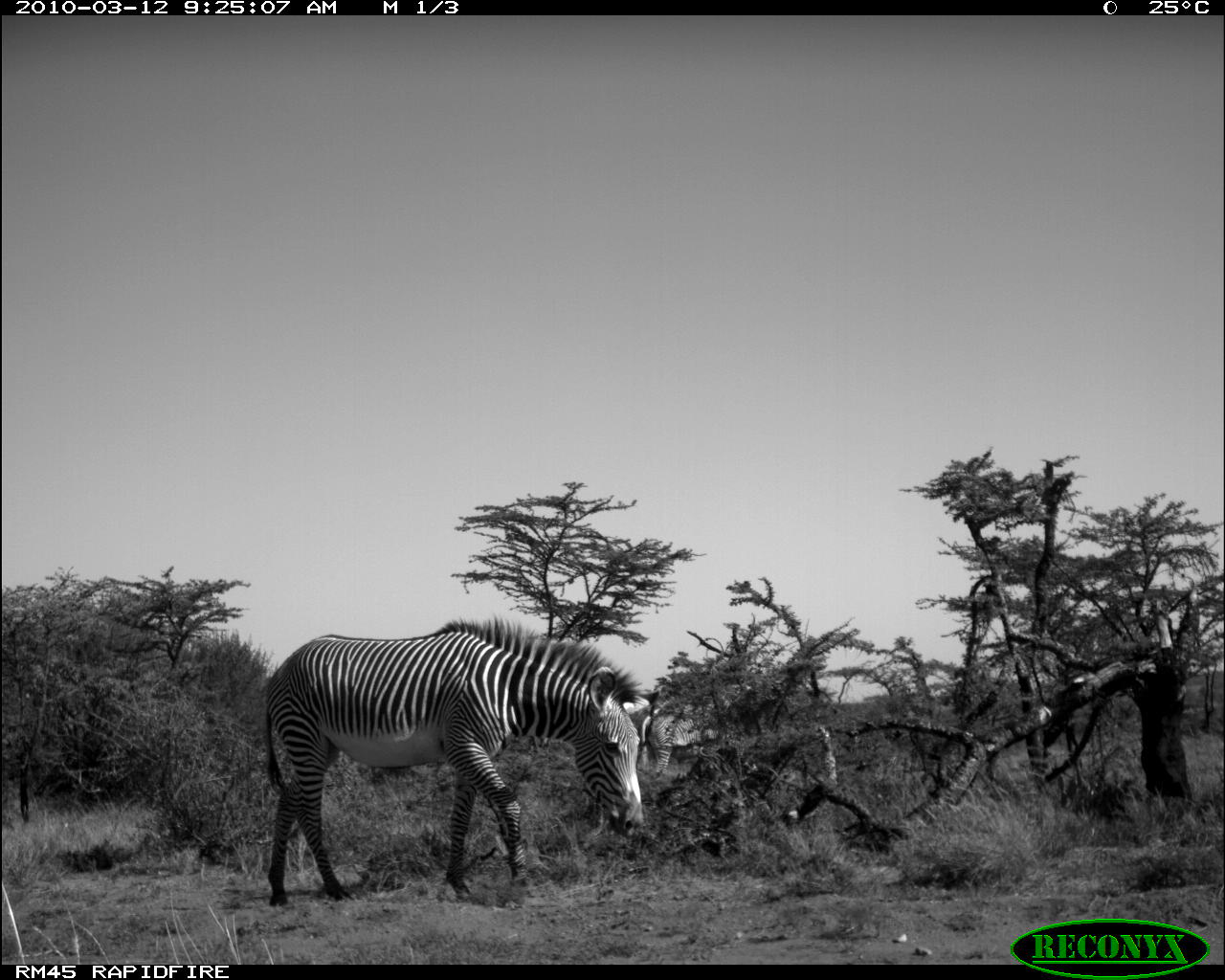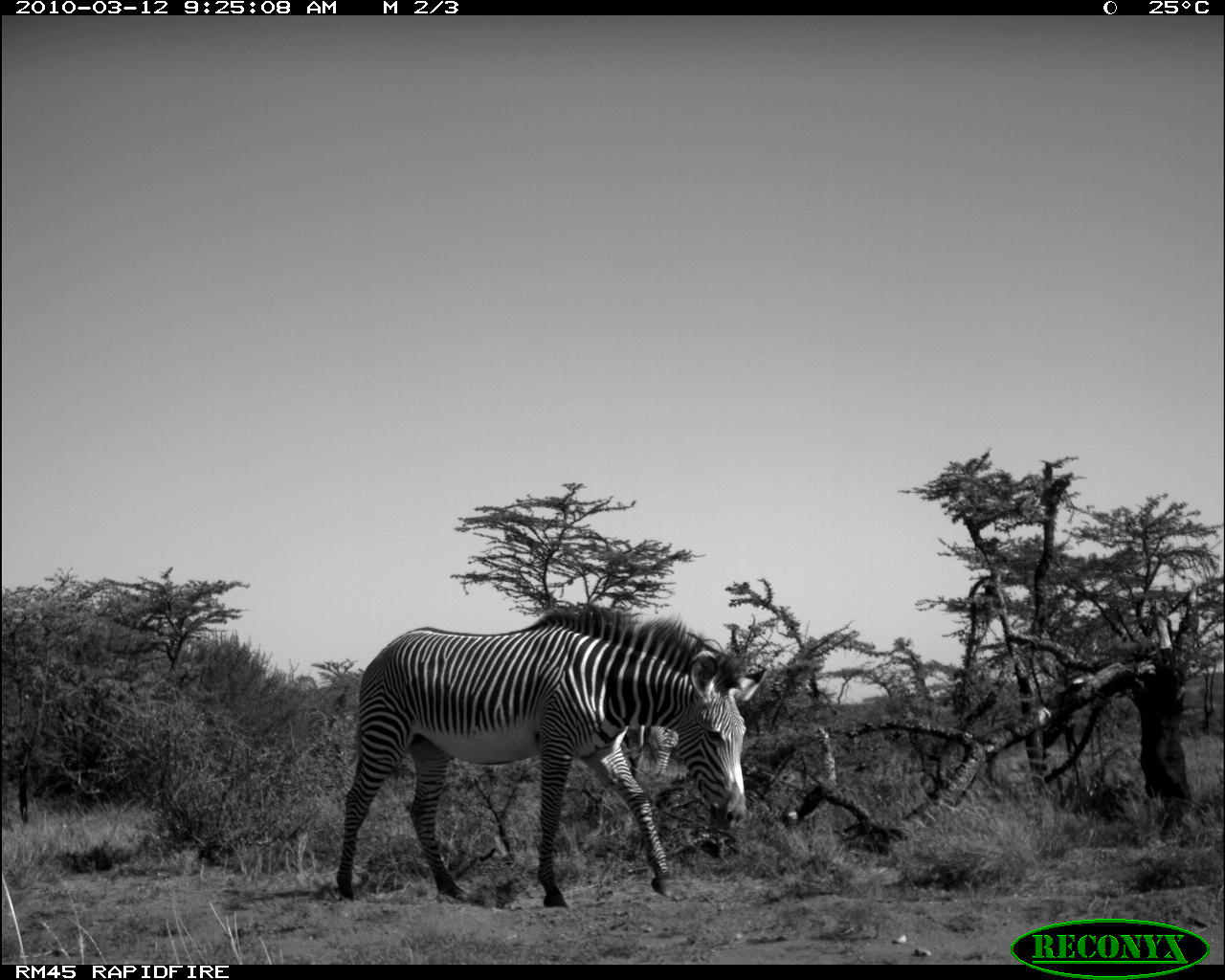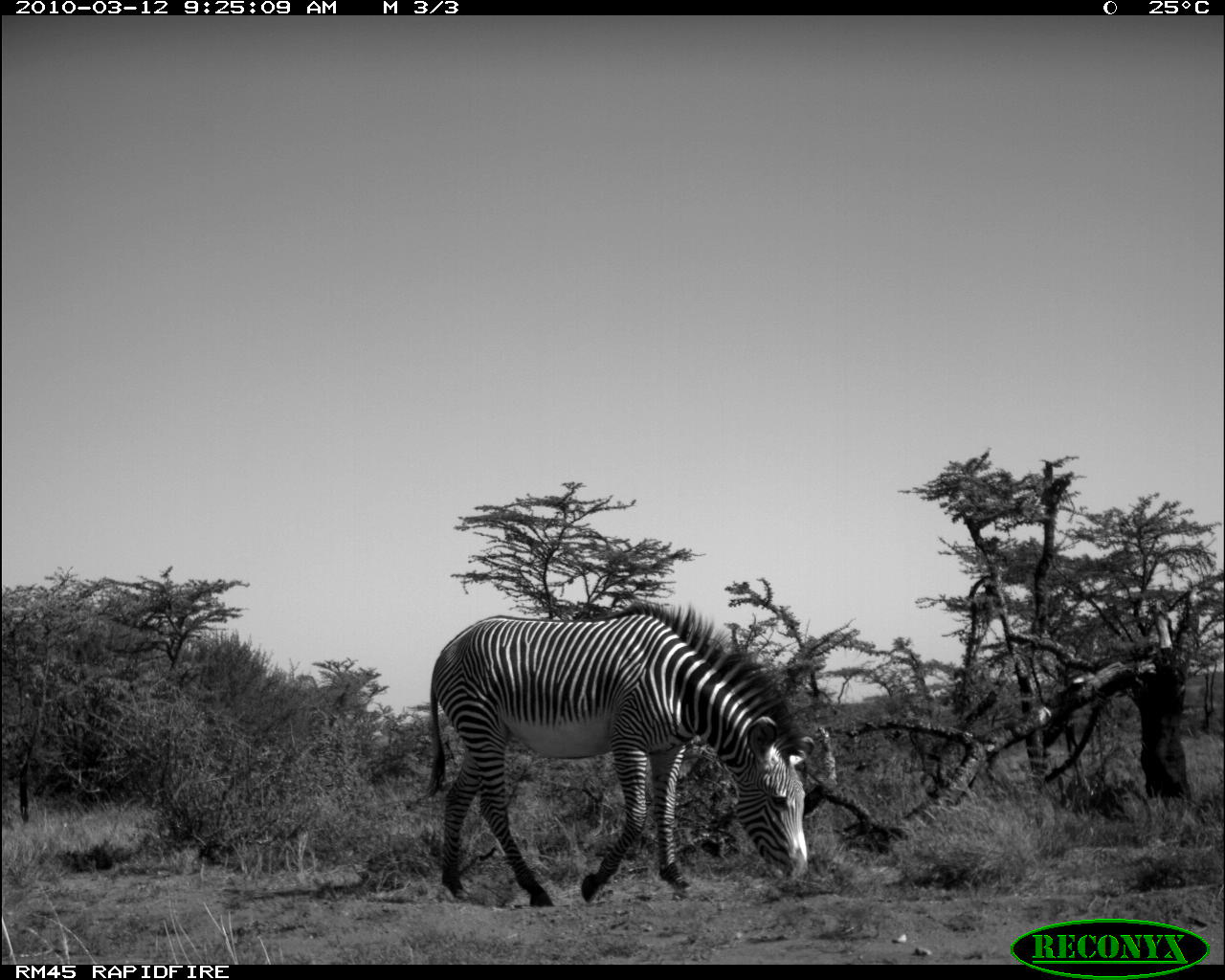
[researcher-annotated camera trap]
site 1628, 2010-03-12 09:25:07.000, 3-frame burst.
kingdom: Animalia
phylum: Chordata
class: Mammalia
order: Perissodactyla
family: Equidae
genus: Equus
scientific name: Equus grevyi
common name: grévy's zebra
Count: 2.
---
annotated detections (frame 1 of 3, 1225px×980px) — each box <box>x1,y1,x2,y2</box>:
equus grevyi: <box>263,616,644,908</box>; <box>641,707,720,772</box>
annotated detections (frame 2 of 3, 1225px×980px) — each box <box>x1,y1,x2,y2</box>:
equus grevyi: <box>334,603,767,909</box>; <box>619,725,680,837</box>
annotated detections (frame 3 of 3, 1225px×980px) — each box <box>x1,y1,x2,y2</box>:
equus grevyi: <box>415,597,815,908</box>